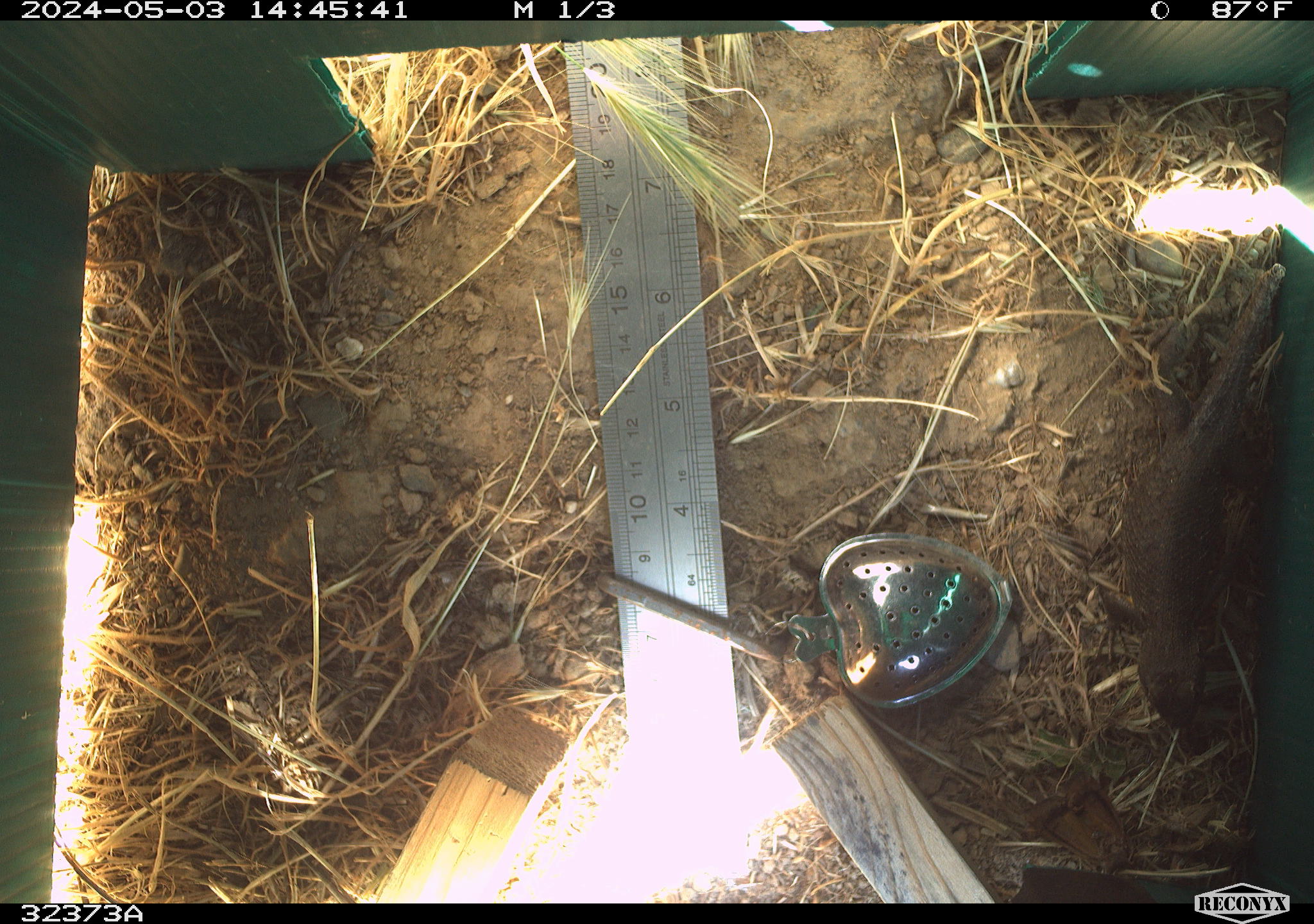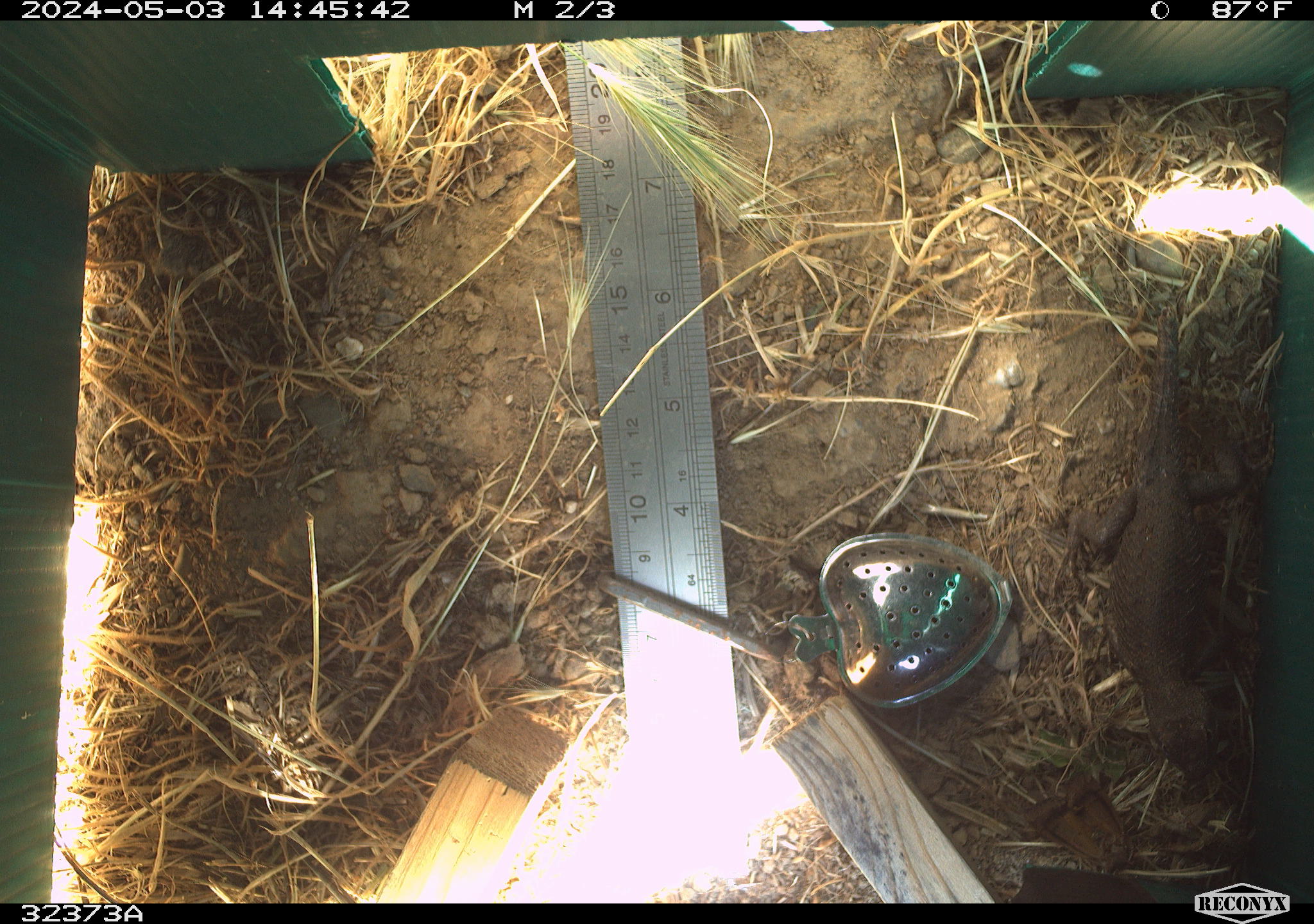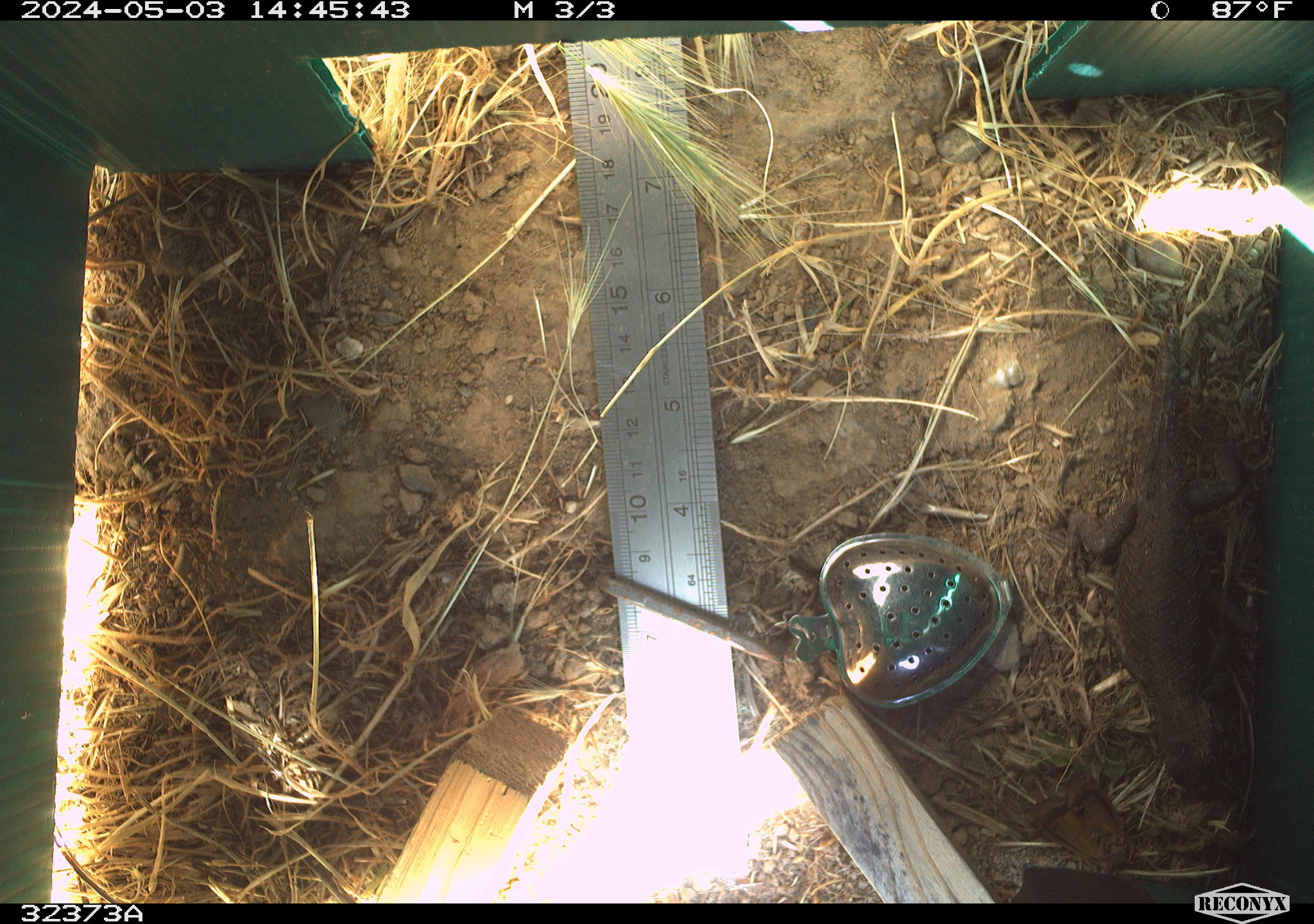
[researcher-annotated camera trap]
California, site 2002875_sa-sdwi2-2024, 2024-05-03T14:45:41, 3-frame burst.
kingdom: Animalia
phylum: Chordata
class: Reptilia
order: Squamata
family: Phrynosomatidae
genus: Sceloporus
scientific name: Sceloporus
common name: spiny lizards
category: sceloporus species